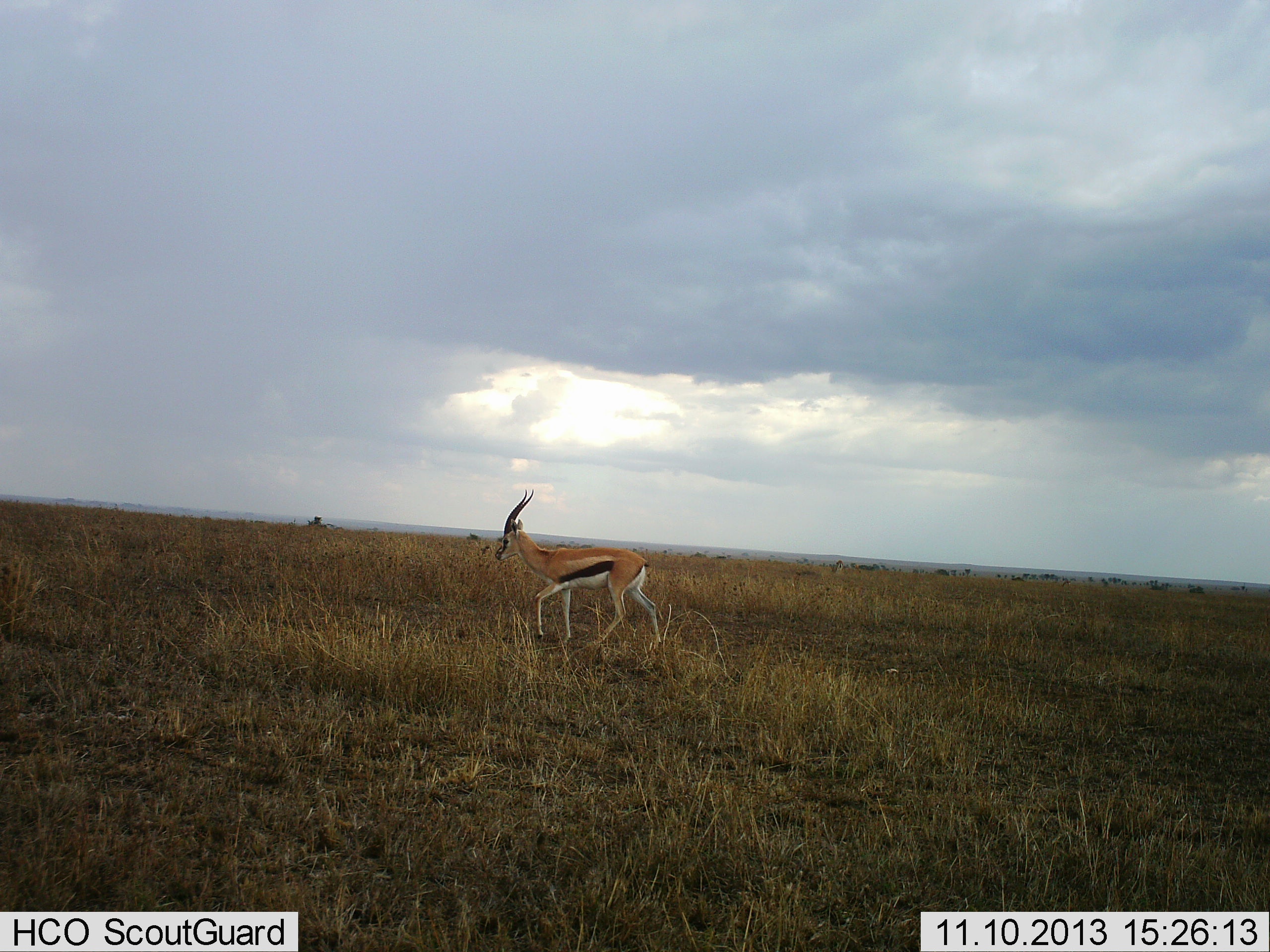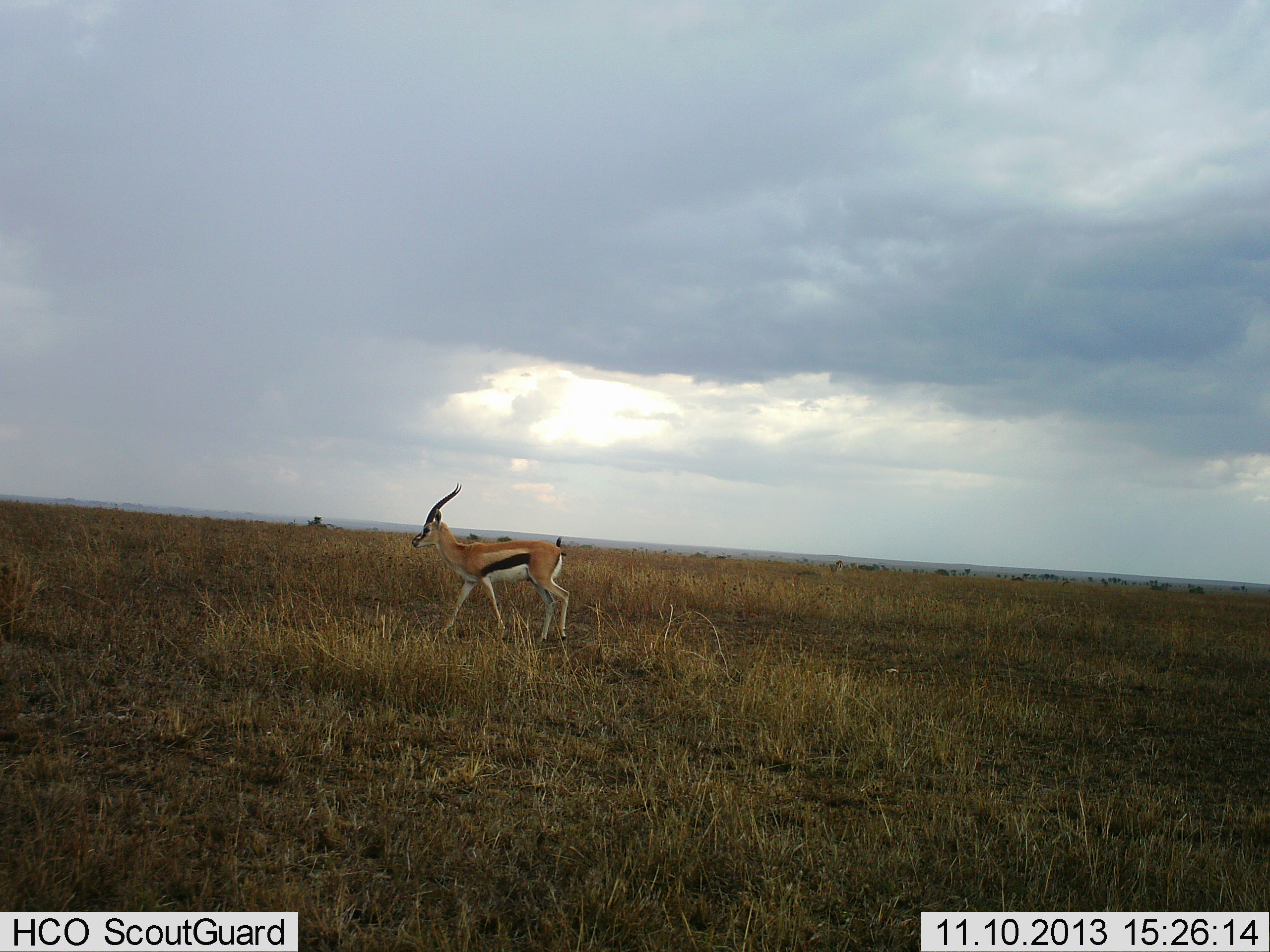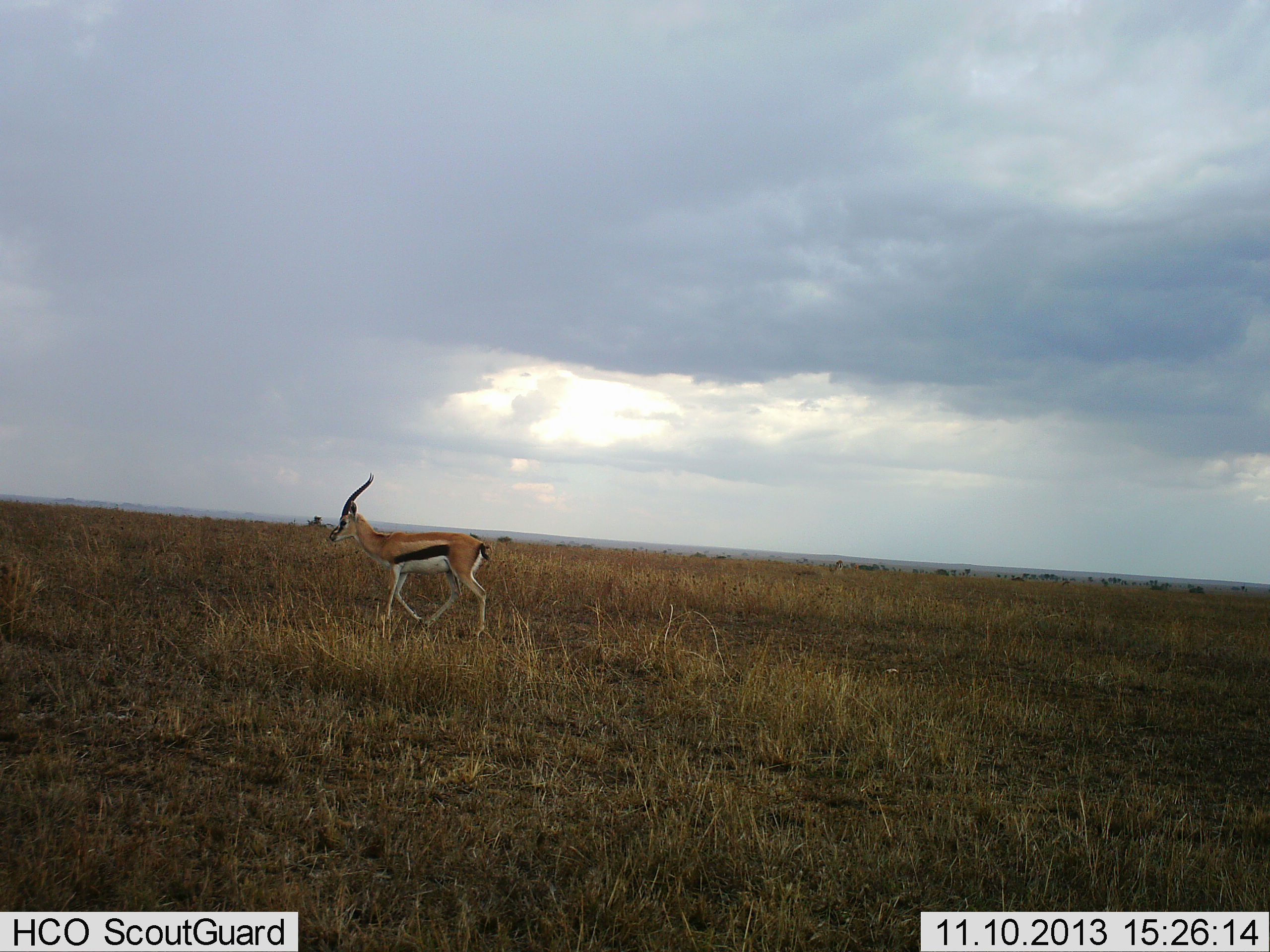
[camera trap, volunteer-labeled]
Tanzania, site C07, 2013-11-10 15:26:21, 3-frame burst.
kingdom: Animalia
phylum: Chordata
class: Mammalia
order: Artiodactyla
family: Bovidae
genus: Eudorcas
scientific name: Eudorcas thomsonii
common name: thomson's gazelle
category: gazellethomsons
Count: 1.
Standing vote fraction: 0%.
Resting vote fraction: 0%.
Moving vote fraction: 100%.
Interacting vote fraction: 0%.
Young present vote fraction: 0%.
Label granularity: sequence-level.